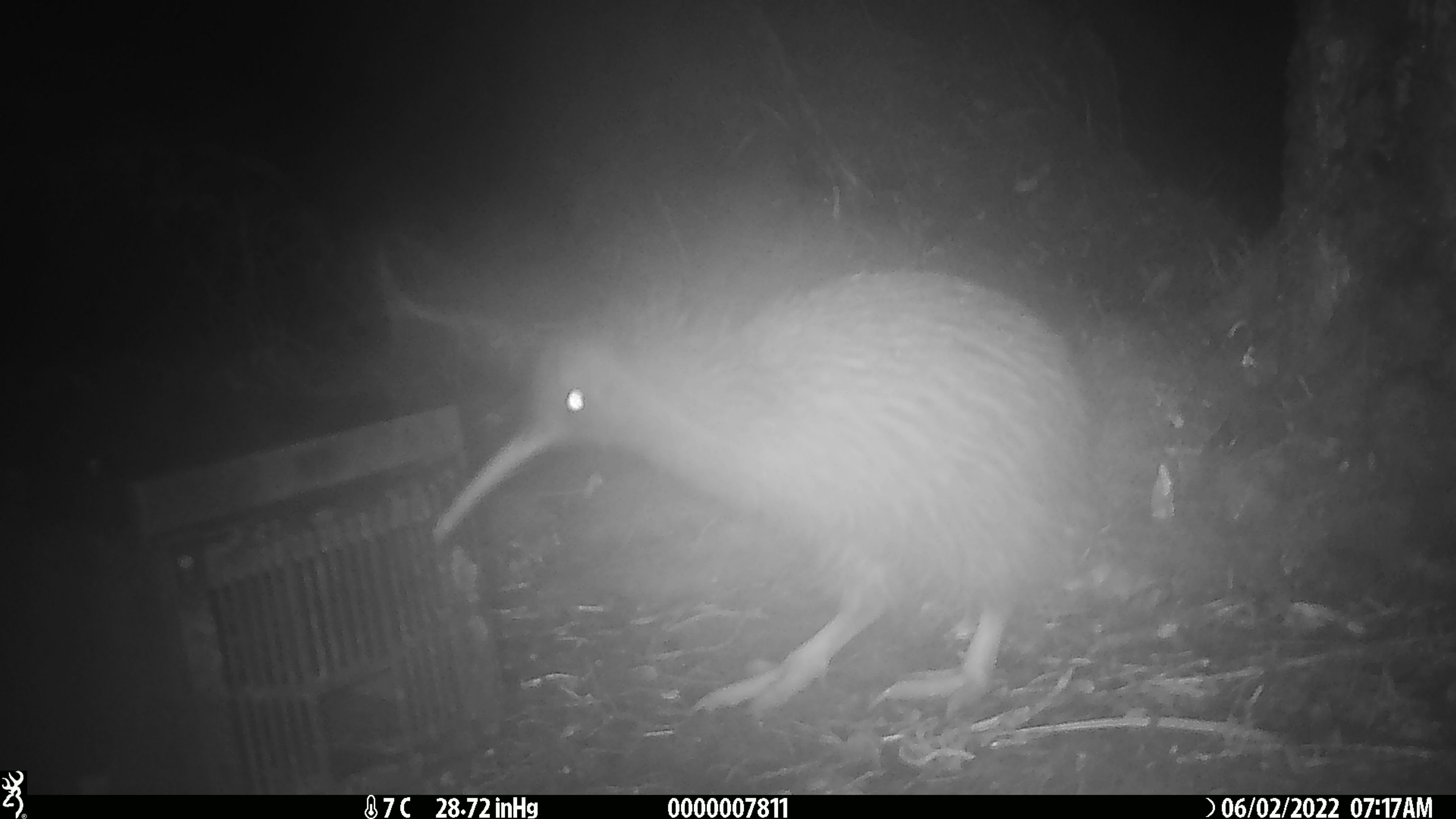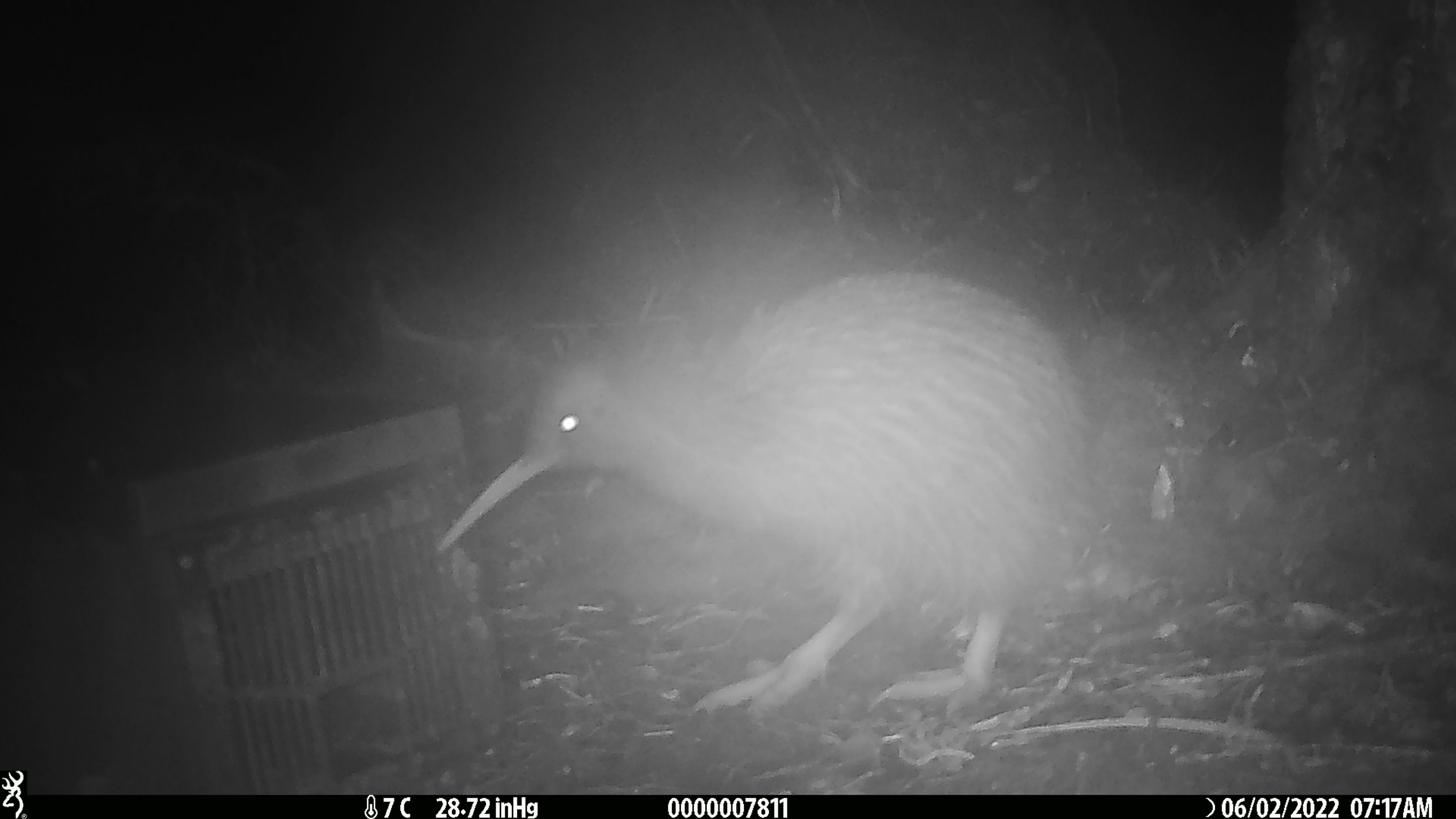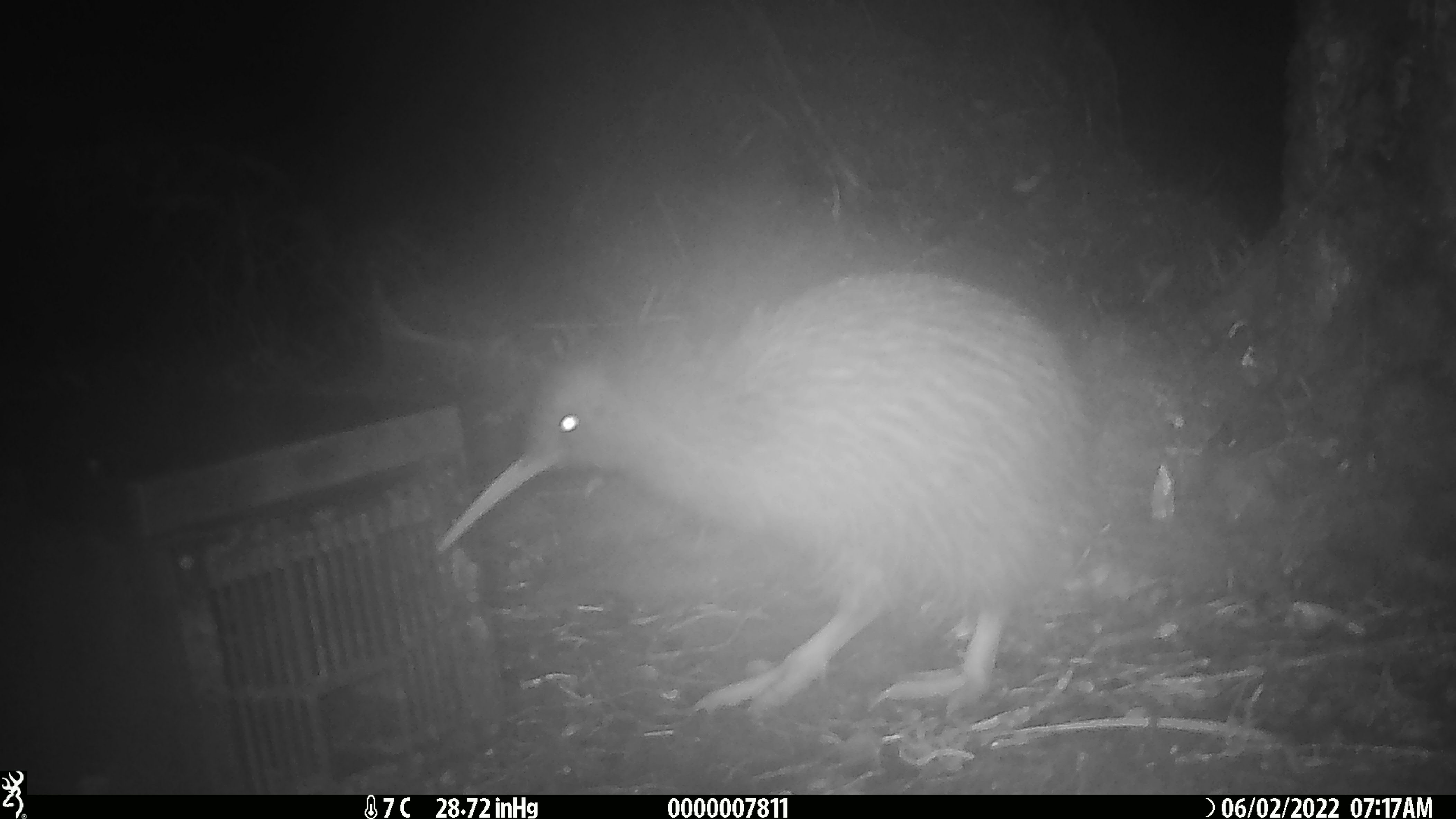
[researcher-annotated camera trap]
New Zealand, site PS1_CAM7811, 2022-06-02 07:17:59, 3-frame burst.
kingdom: Animalia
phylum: Chordata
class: Aves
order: Apterygiformes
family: Apterygidae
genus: Apteryx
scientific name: Apteryx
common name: kiwi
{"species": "kiwi (Apteryx)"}